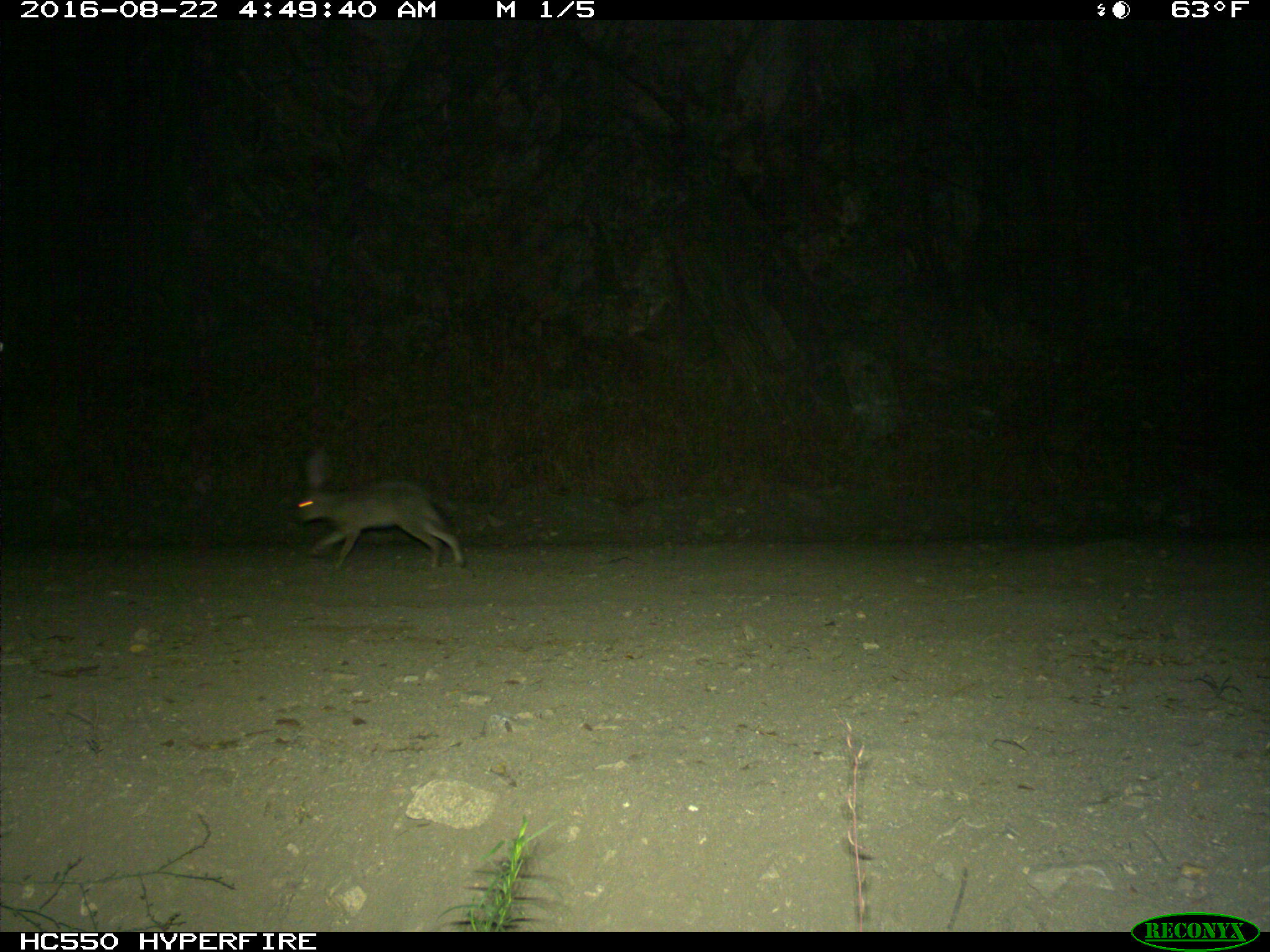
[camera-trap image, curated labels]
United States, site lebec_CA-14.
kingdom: Animalia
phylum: Chordata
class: Mammalia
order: Lagomorpha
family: Leporidae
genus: Lepus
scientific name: Lepus californicus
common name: black-tailed jackrabbit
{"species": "Lepus californicus (black-tailed jackrabbit)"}